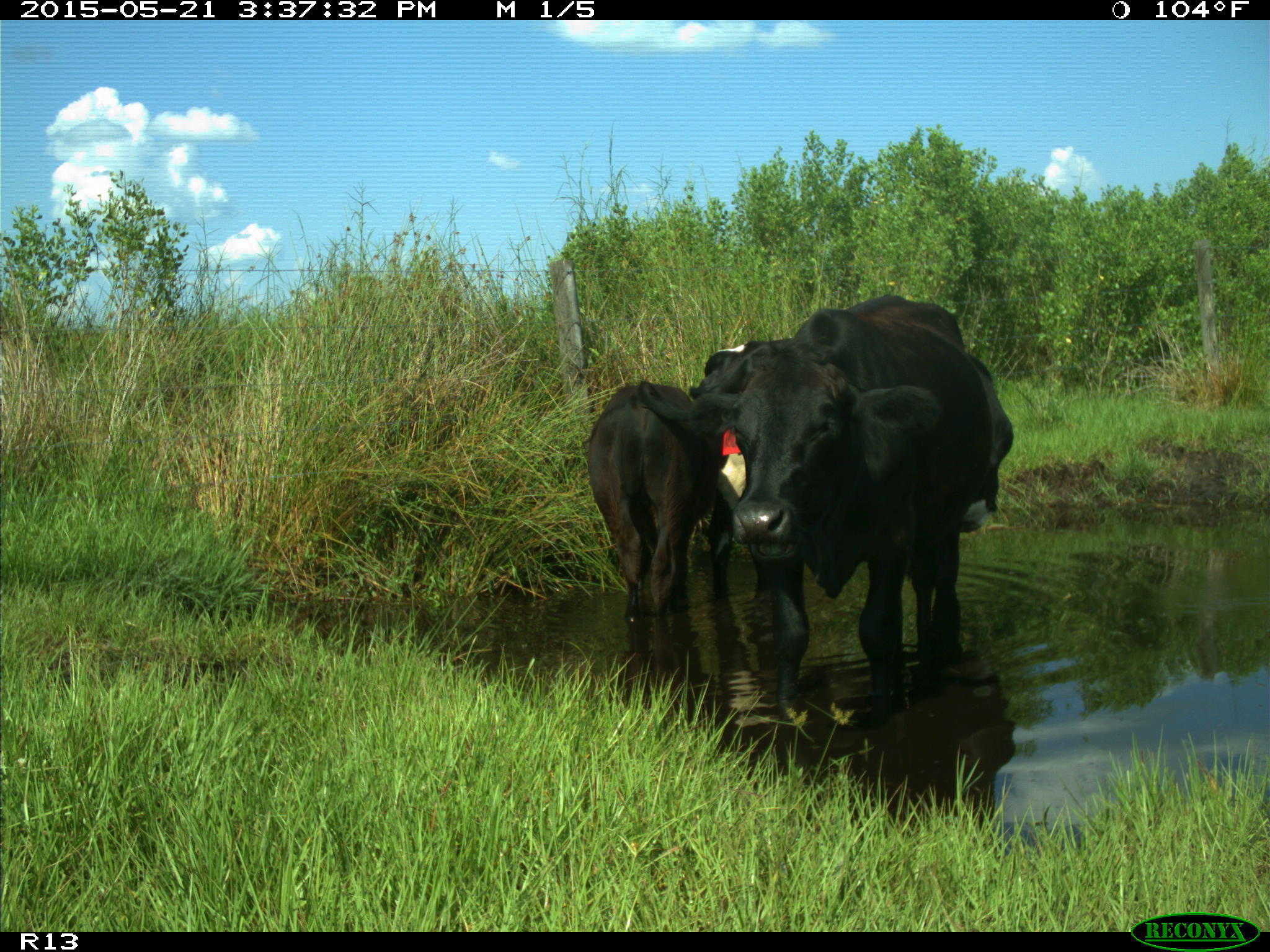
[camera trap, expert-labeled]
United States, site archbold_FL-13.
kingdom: Animalia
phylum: Chordata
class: Mammalia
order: Artiodactyla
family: Bovidae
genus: Bos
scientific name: Bos taurus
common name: domestic cow